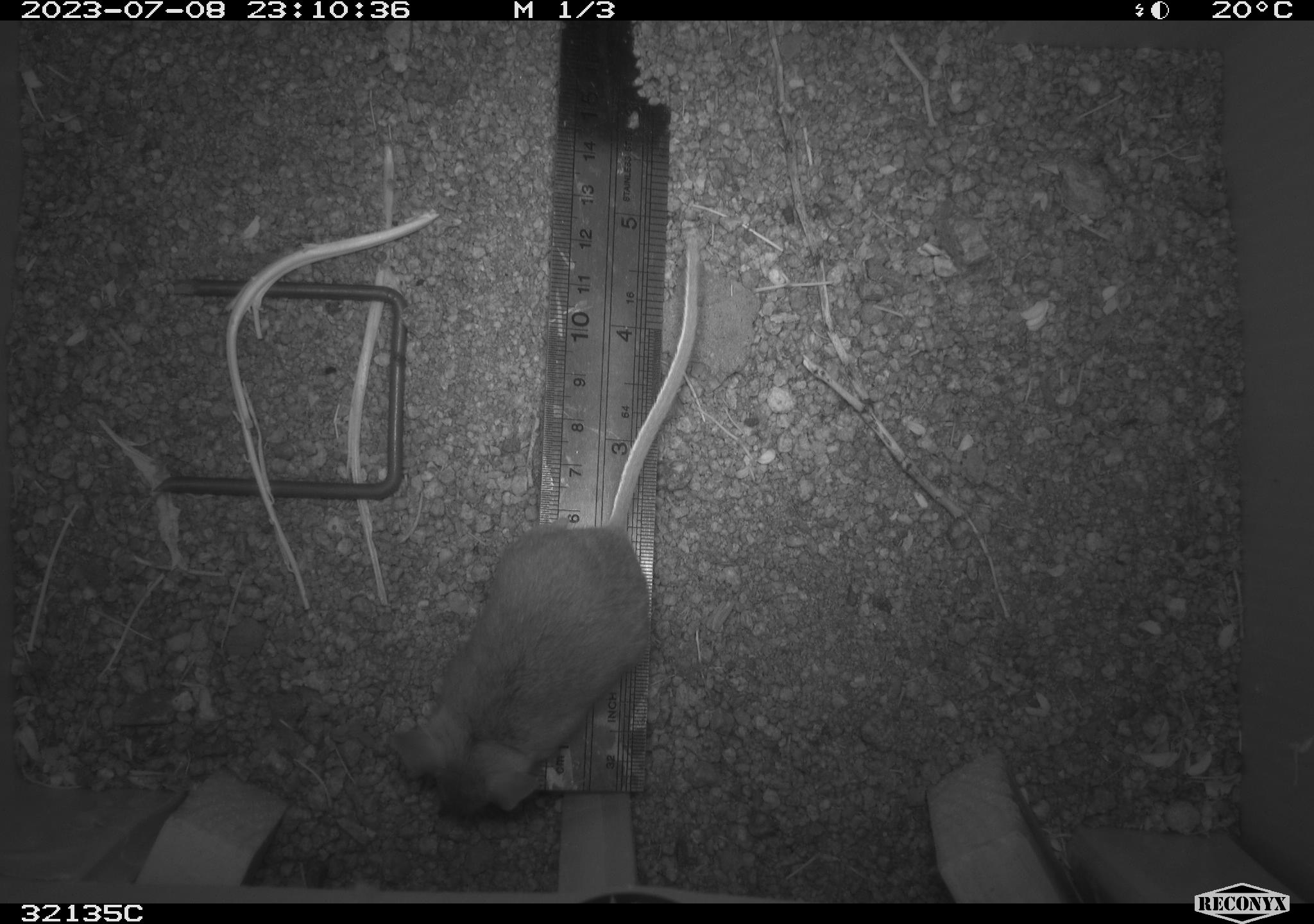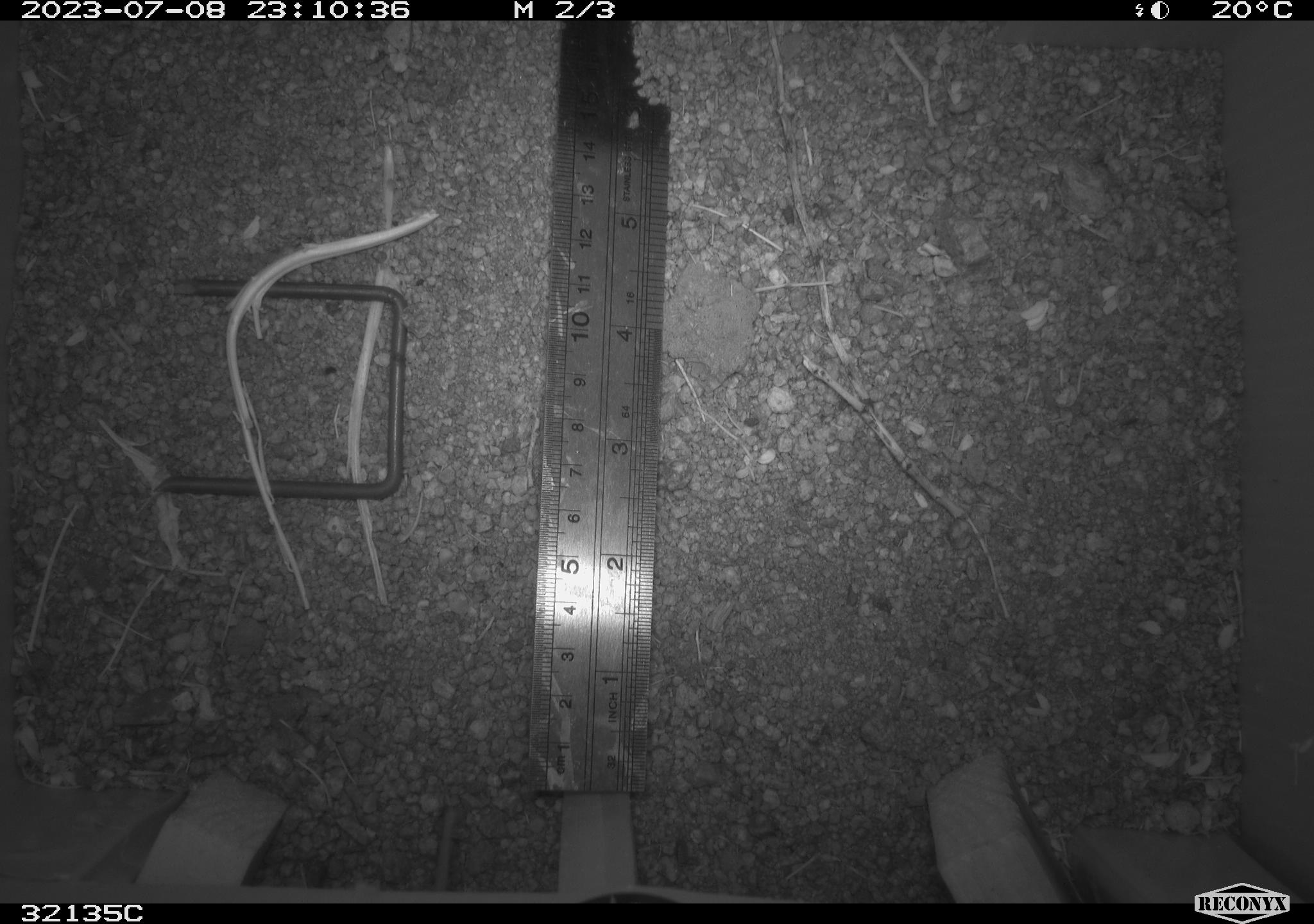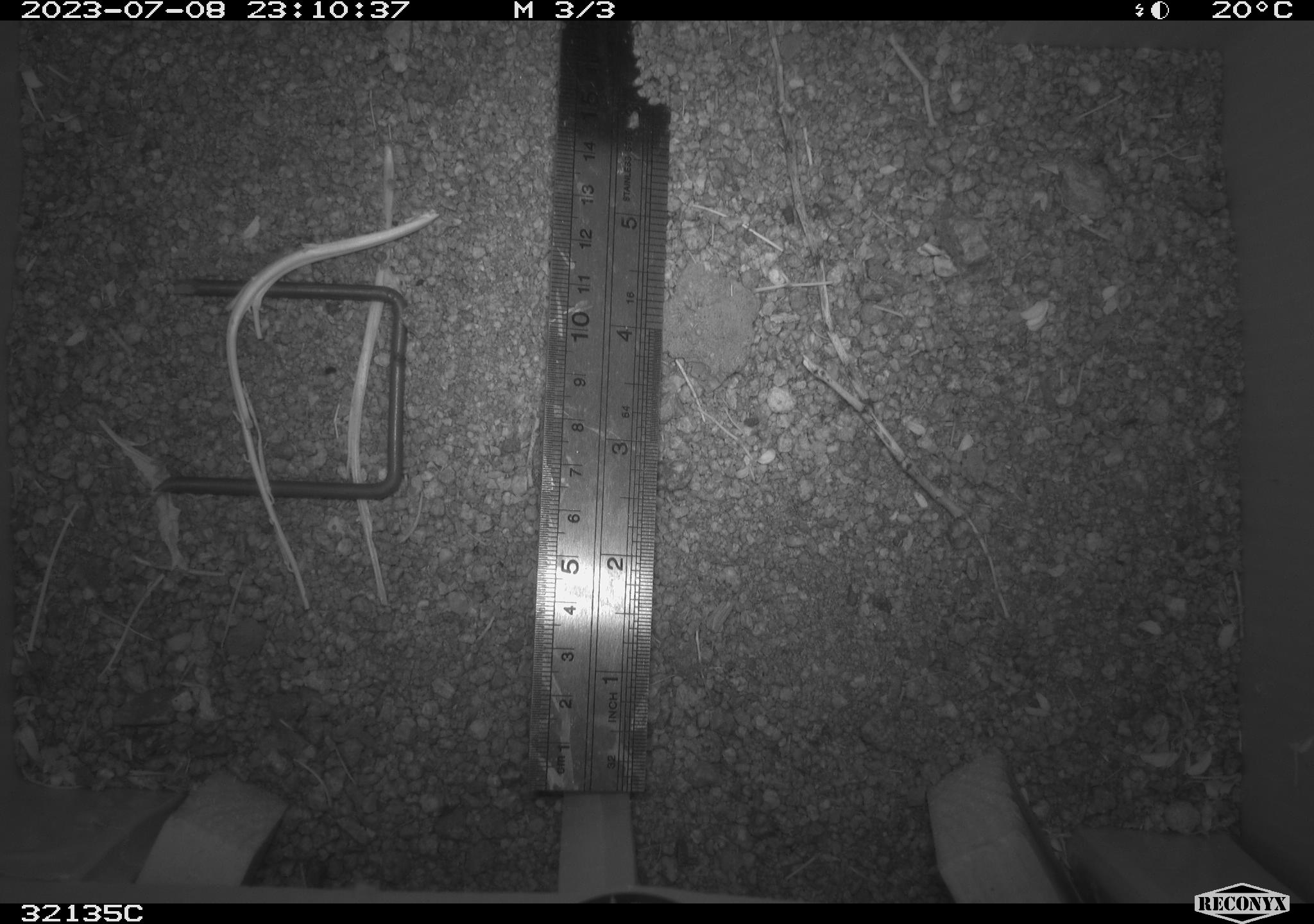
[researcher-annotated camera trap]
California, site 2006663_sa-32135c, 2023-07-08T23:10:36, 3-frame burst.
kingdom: Animalia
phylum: Chordata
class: Mammalia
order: Rodentia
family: Cricetidae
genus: Peromyscus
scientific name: Peromyscus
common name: deer mice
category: peromyscus species